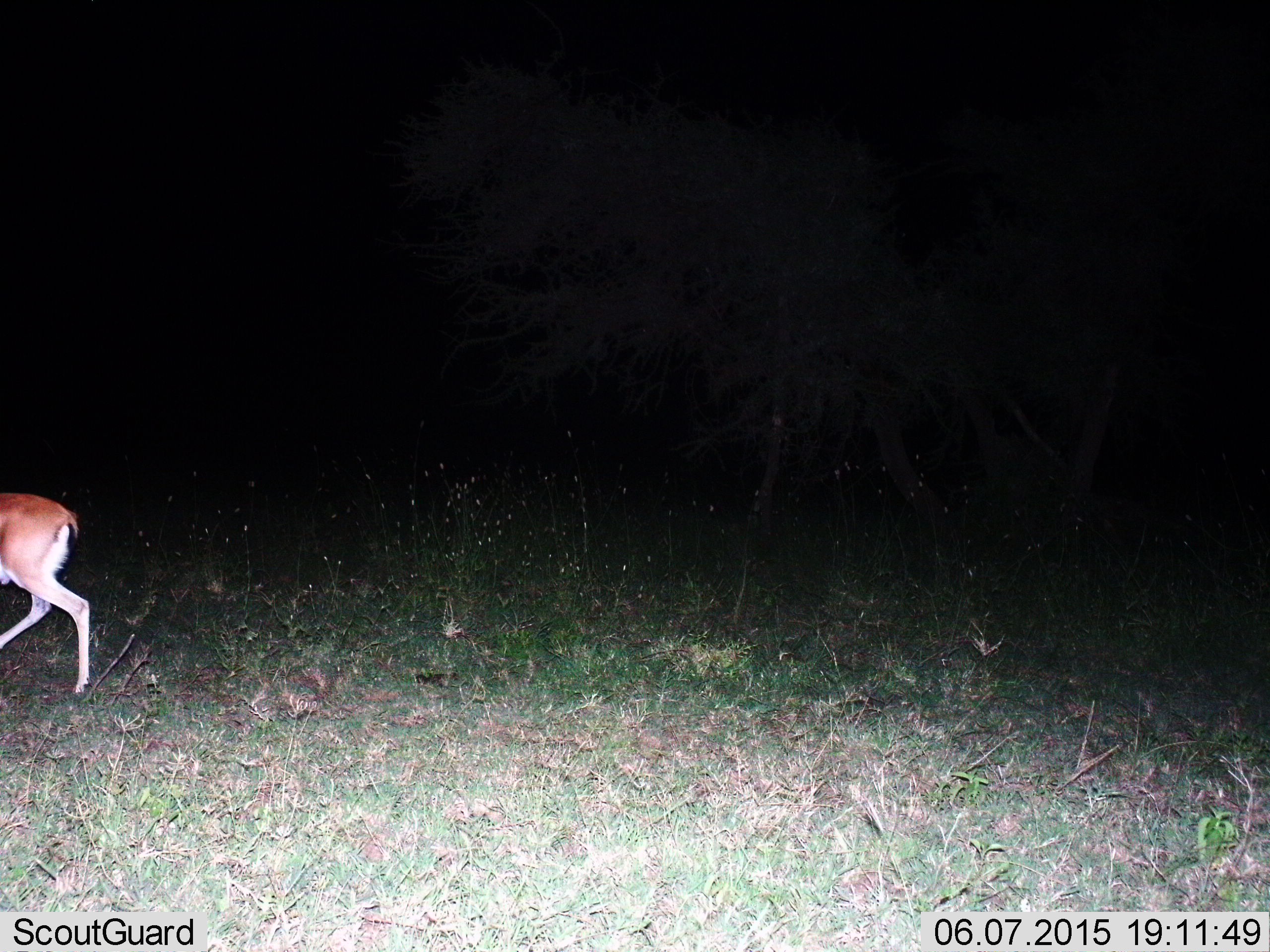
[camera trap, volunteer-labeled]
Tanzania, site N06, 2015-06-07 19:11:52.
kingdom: Animalia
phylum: Chordata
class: Mammalia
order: Artiodactyla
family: Bovidae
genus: Eudorcas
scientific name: Eudorcas thomsonii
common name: thomson's gazelle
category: gazellethomsons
Gazellethomsons (thomson's gazelle) (Eudorcas thomsonii), count 1. Behavior (volunteer vote fractions): standing 0%, resting 0%, moving 100%, interacting 0%. Young present (vote fraction): 0%. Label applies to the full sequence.